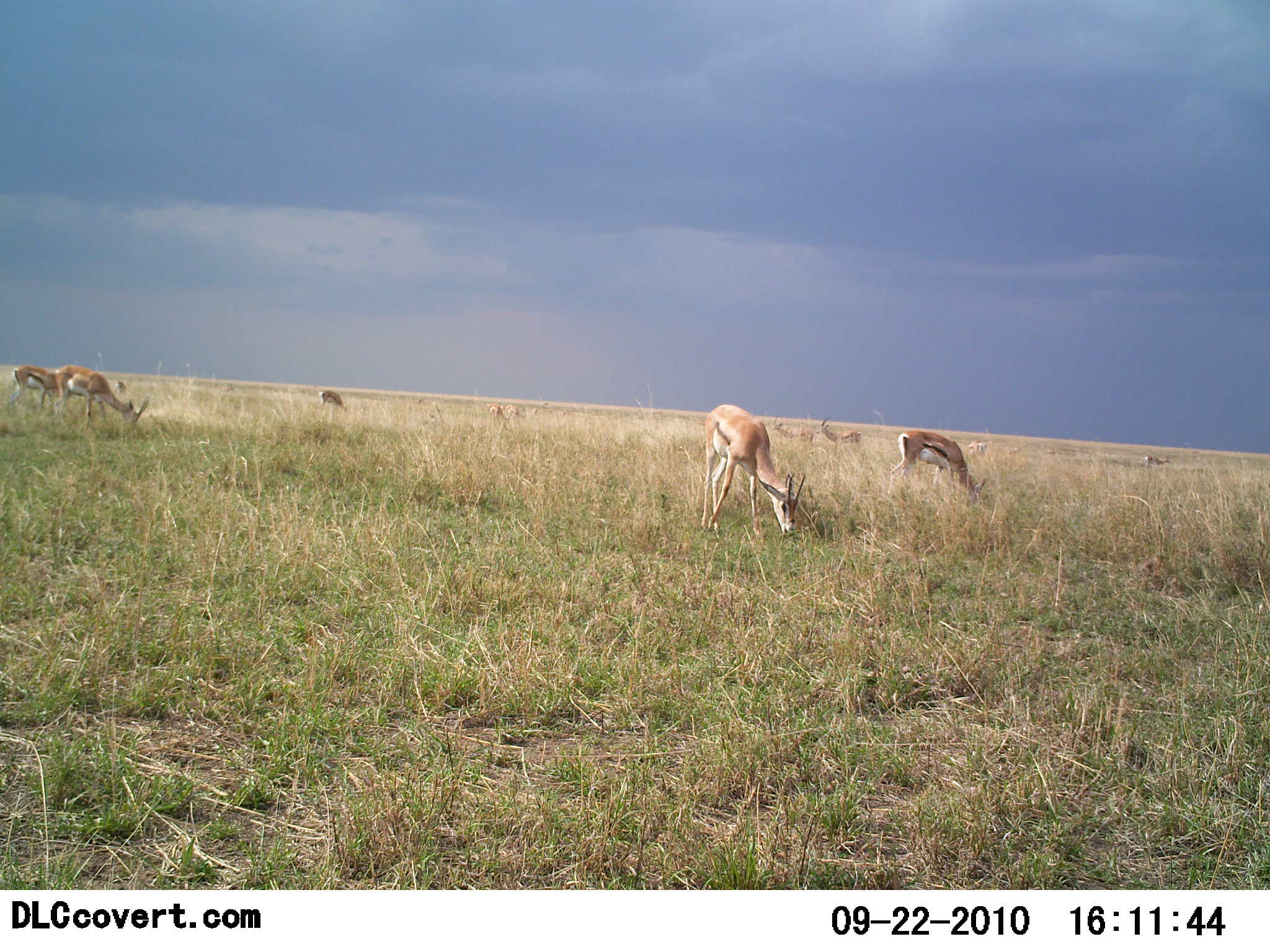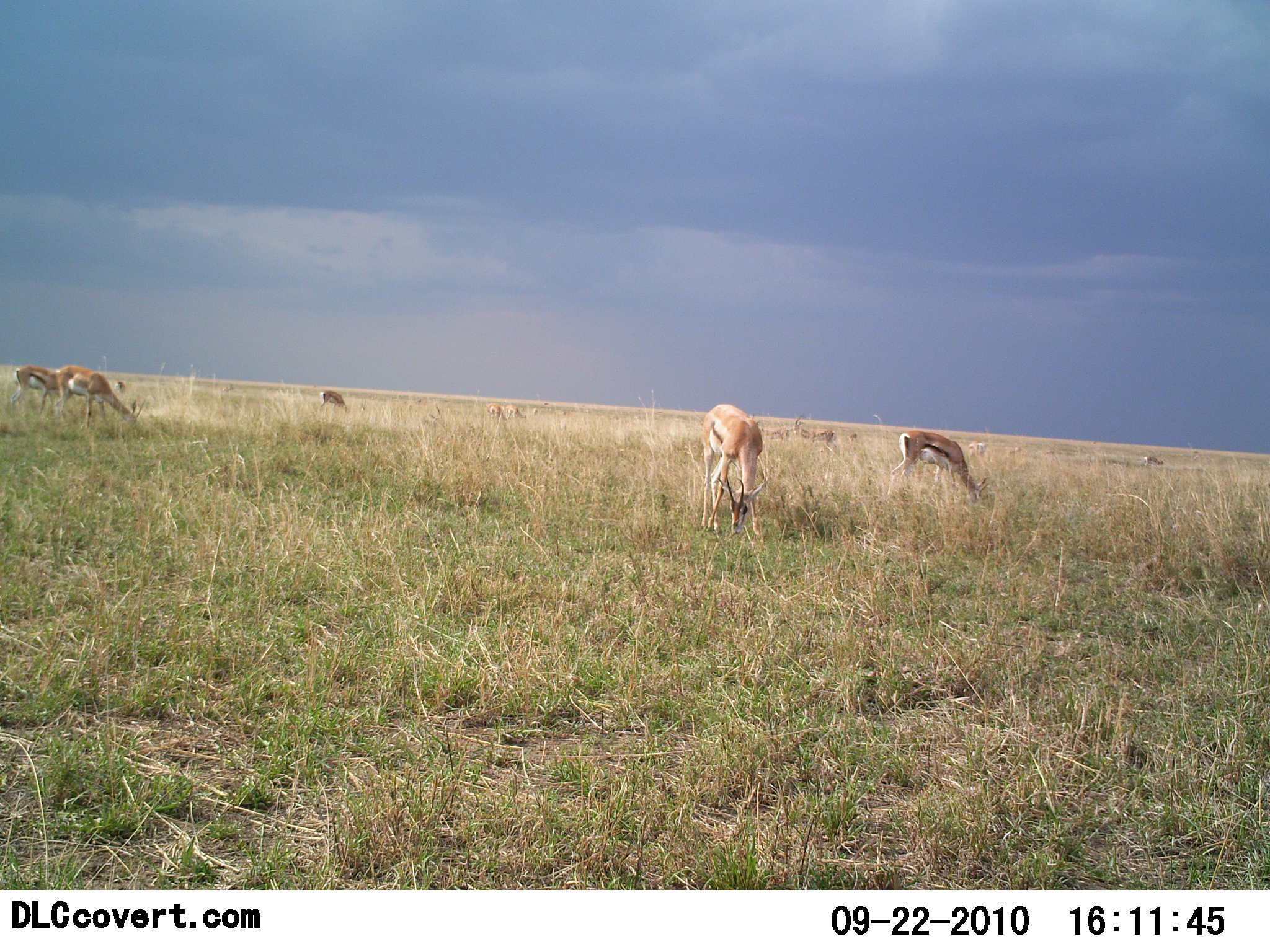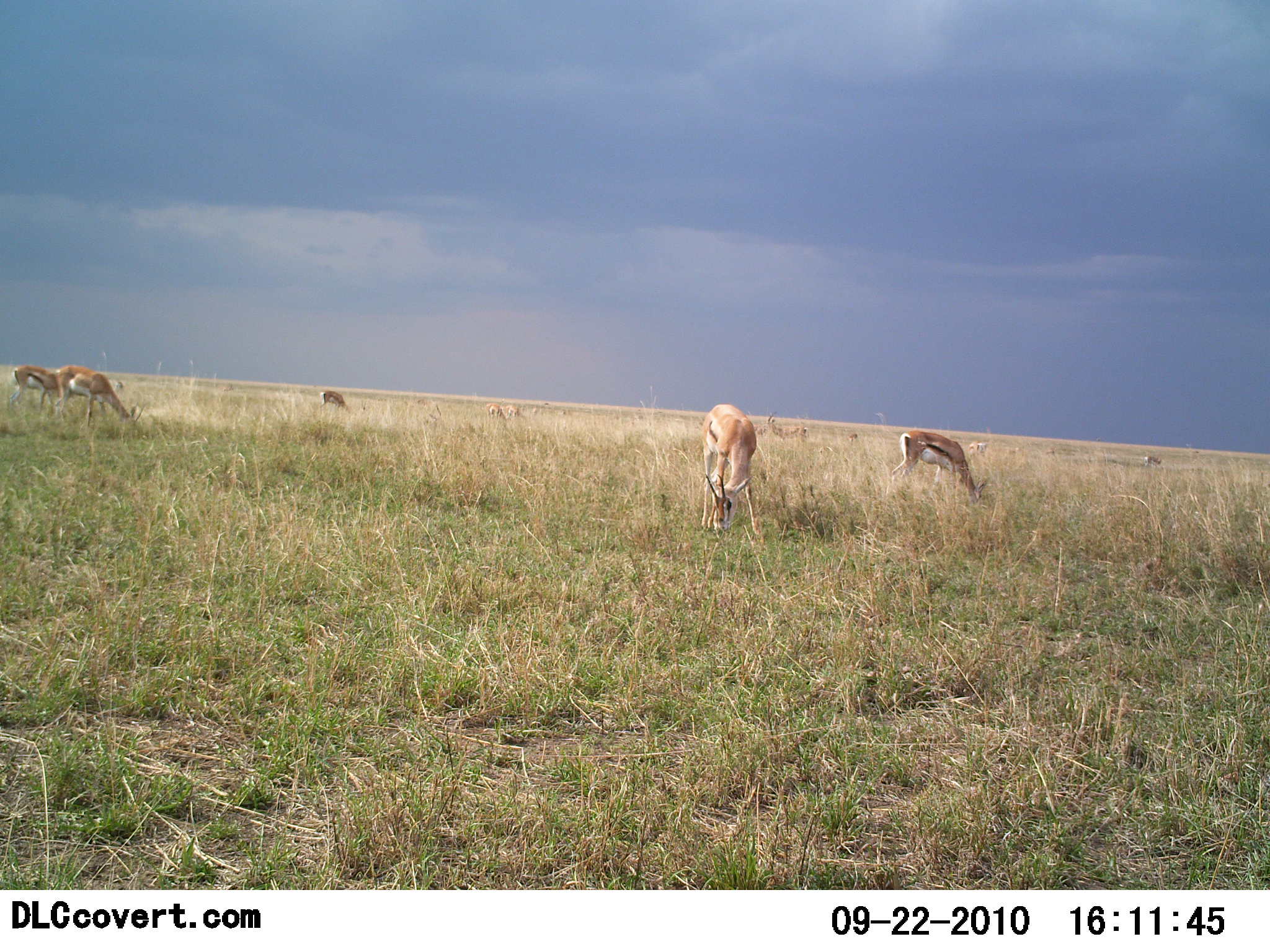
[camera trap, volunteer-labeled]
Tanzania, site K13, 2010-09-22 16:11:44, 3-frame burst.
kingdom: Animalia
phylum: Chordata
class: Mammalia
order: Artiodactyla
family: Bovidae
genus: Eudorcas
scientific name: Eudorcas thomsonii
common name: thomson's gazelle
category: gazellethomsons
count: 7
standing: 18%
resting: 0%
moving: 29%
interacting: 0%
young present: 0%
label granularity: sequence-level